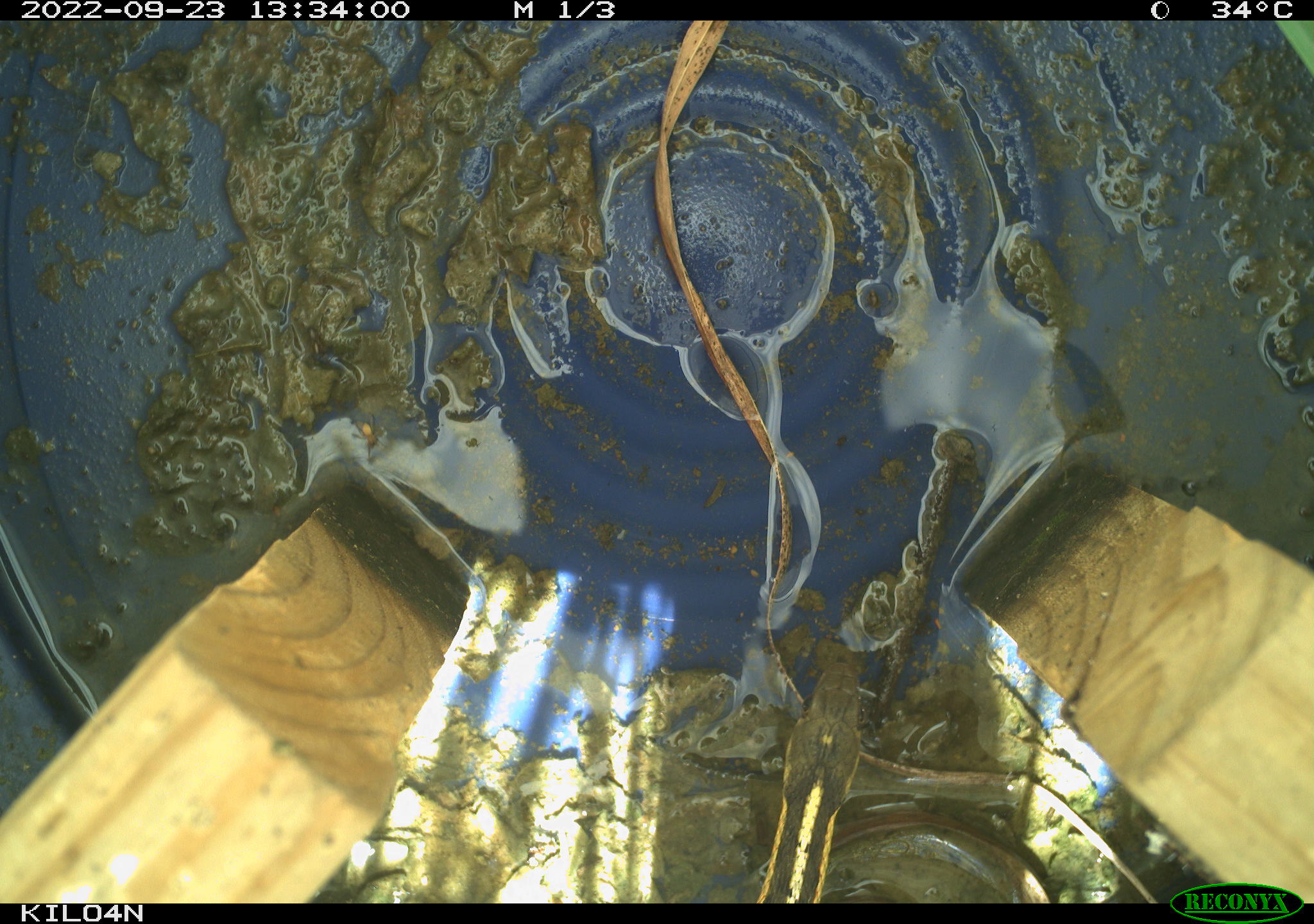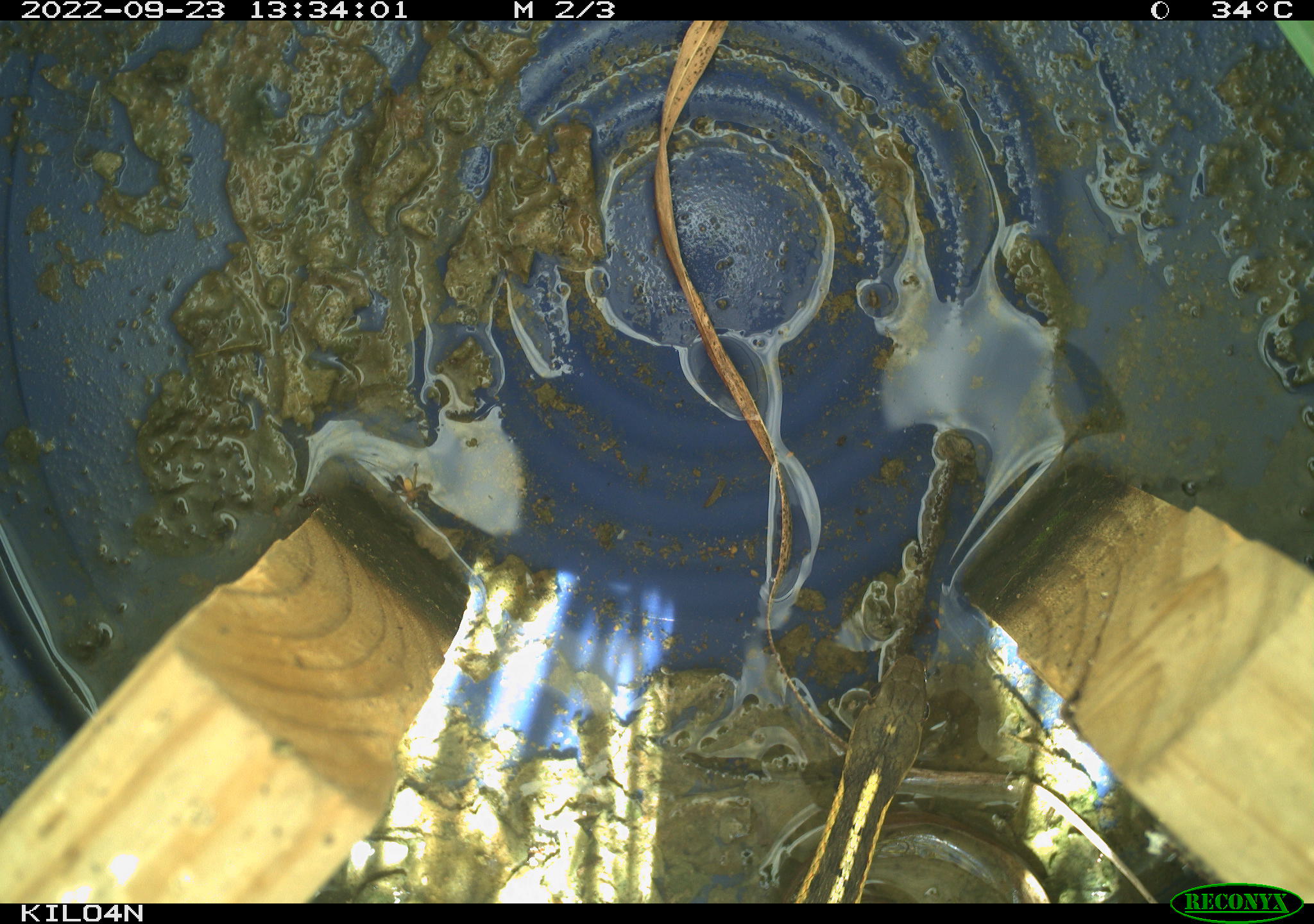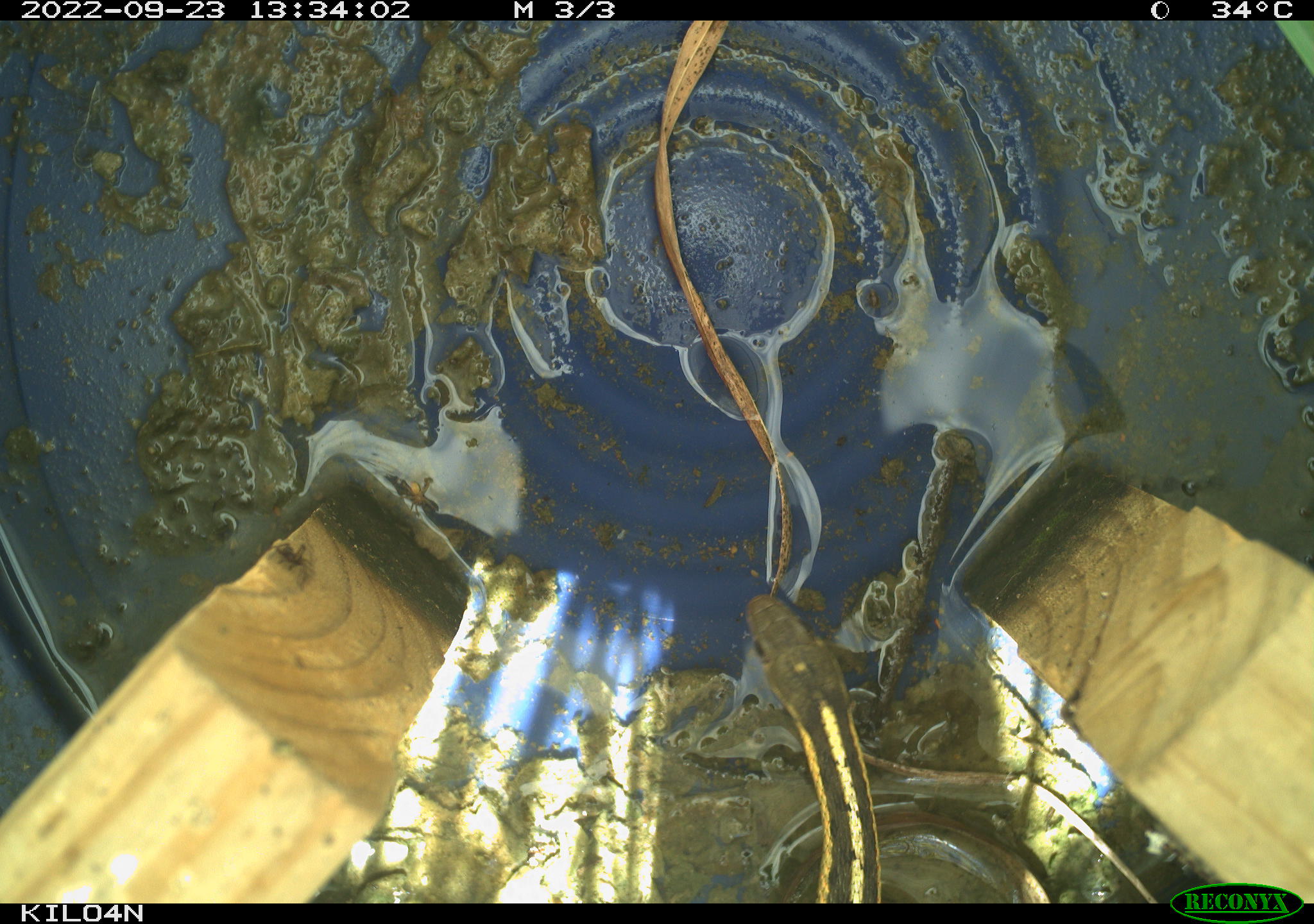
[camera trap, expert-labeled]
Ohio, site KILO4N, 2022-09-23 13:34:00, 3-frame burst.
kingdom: Animalia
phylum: Chordata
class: Reptilia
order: Squamata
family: Colubridae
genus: Thamnophis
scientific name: Thamnophis sirtalis sirtalis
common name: eastern gartersnake